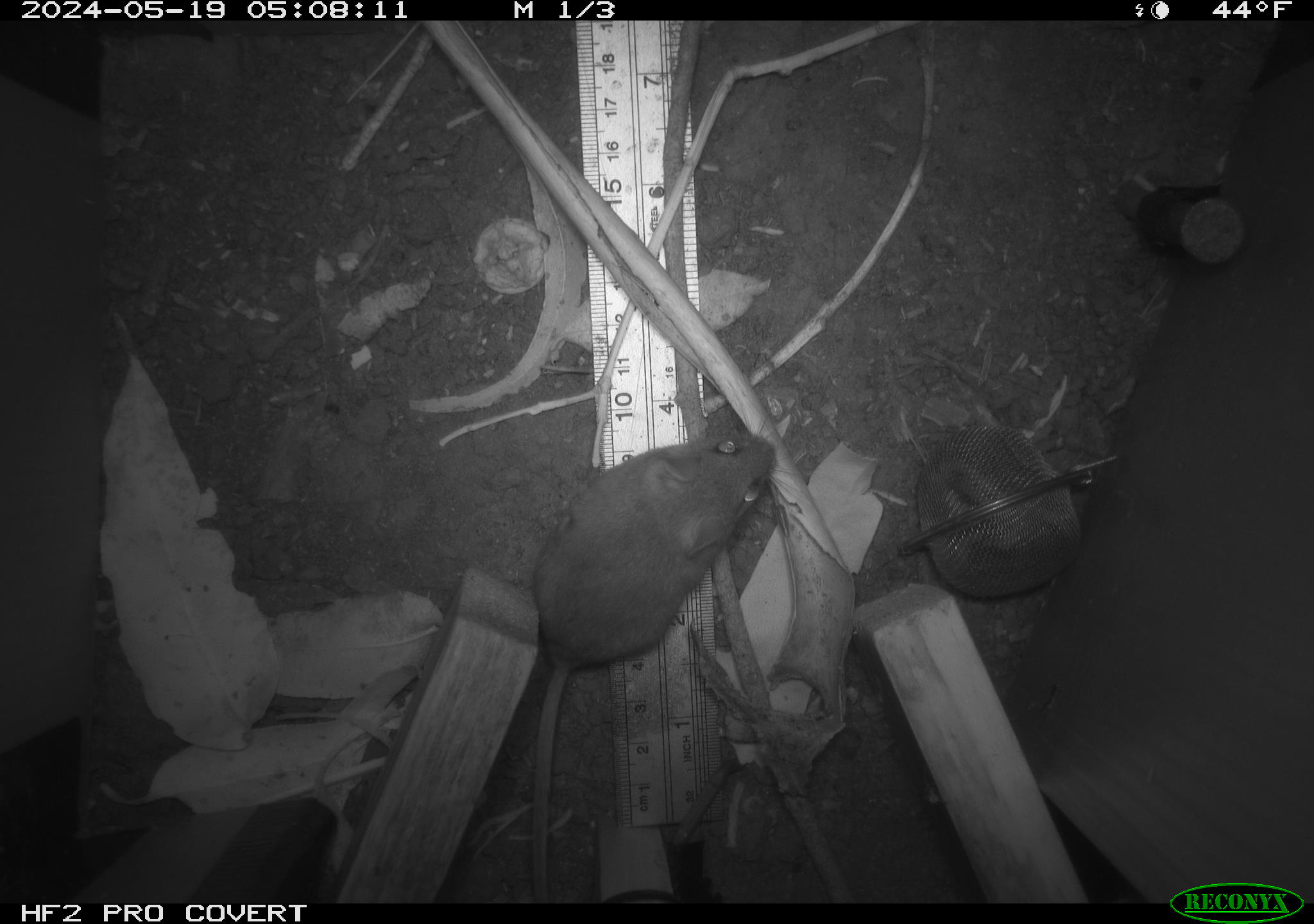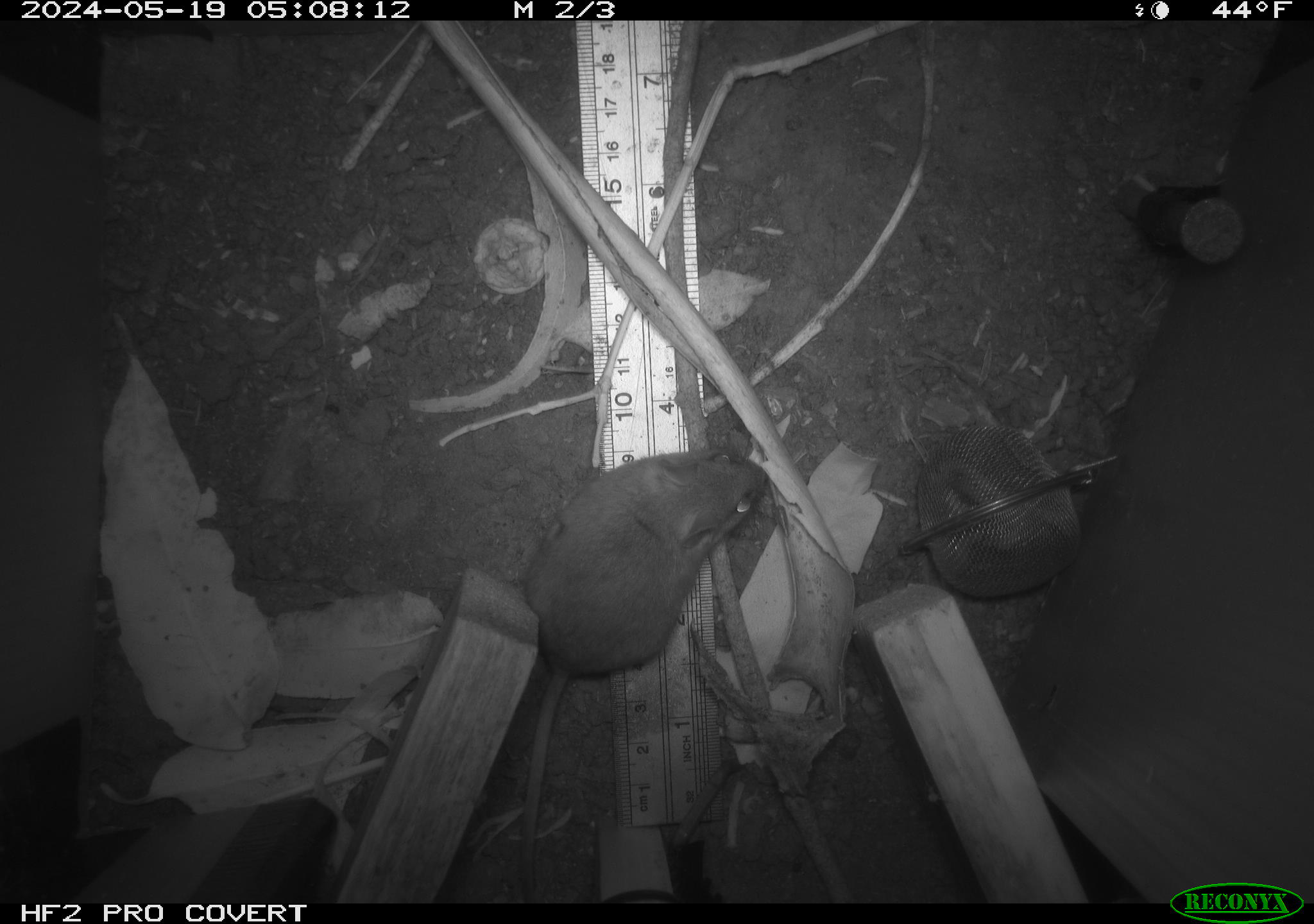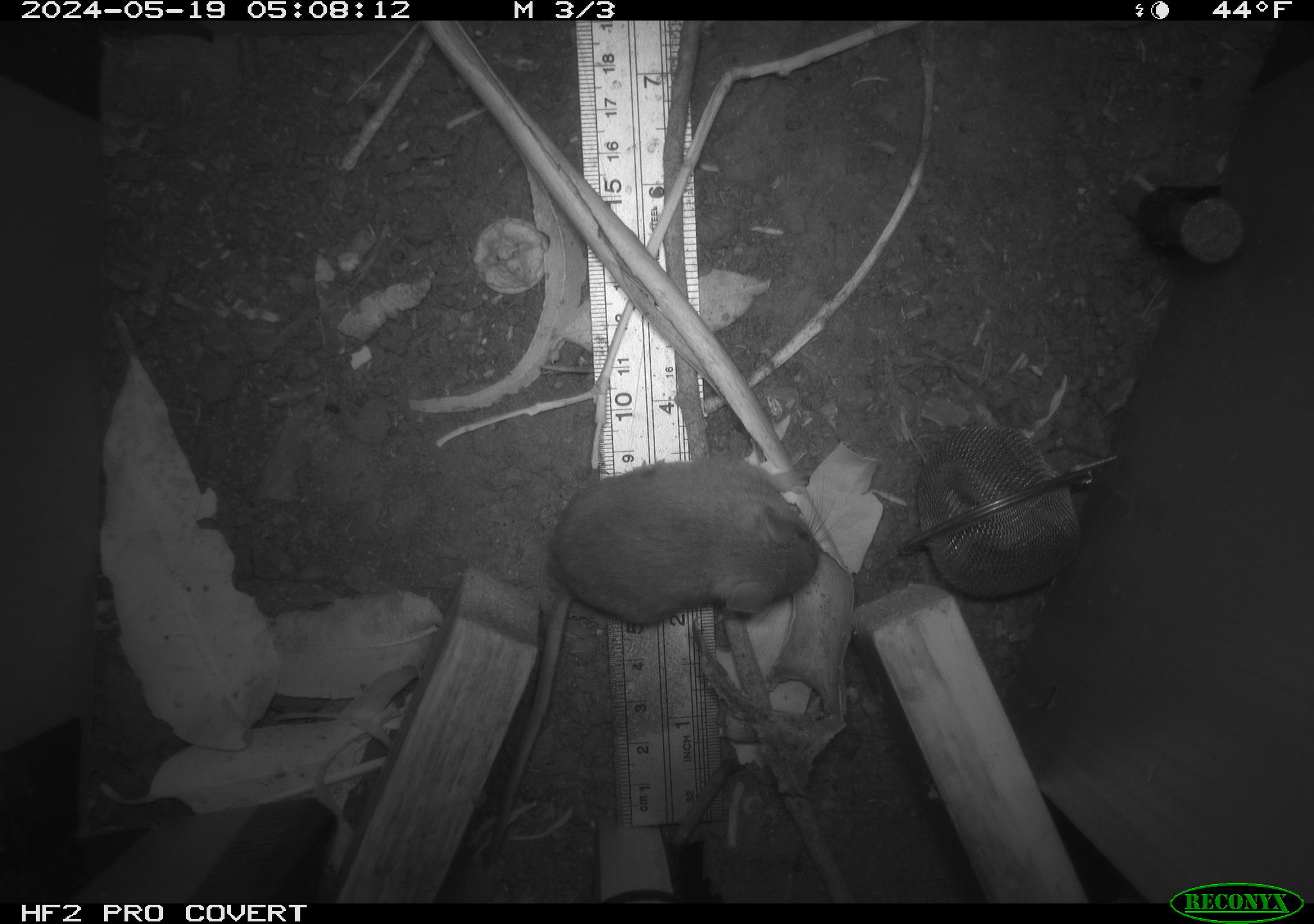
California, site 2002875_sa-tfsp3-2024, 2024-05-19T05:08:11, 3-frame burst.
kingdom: Animalia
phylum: Chordata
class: Mammalia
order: Rodentia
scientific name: Rodentia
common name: rodent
Rodent (Rodentia).